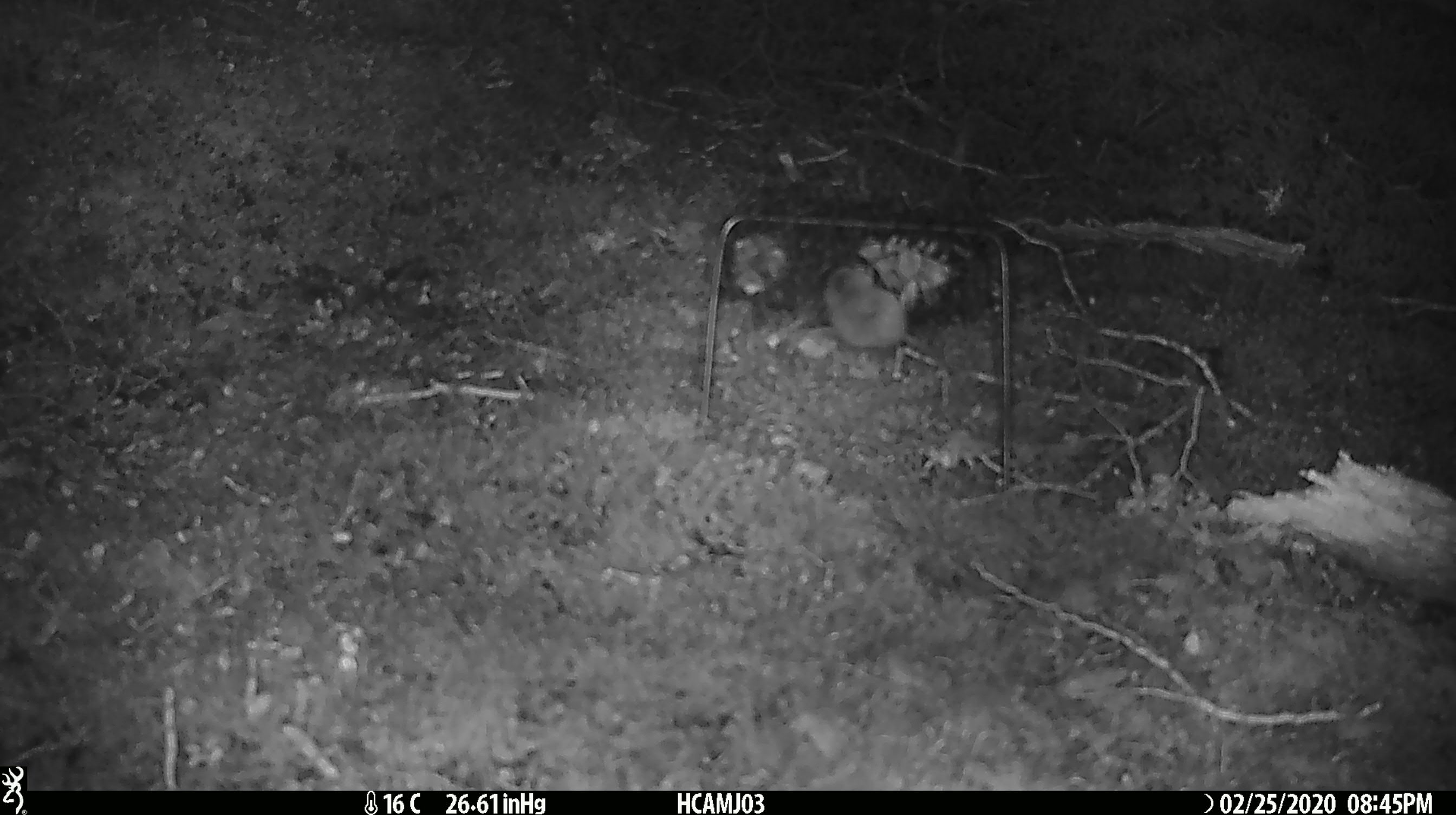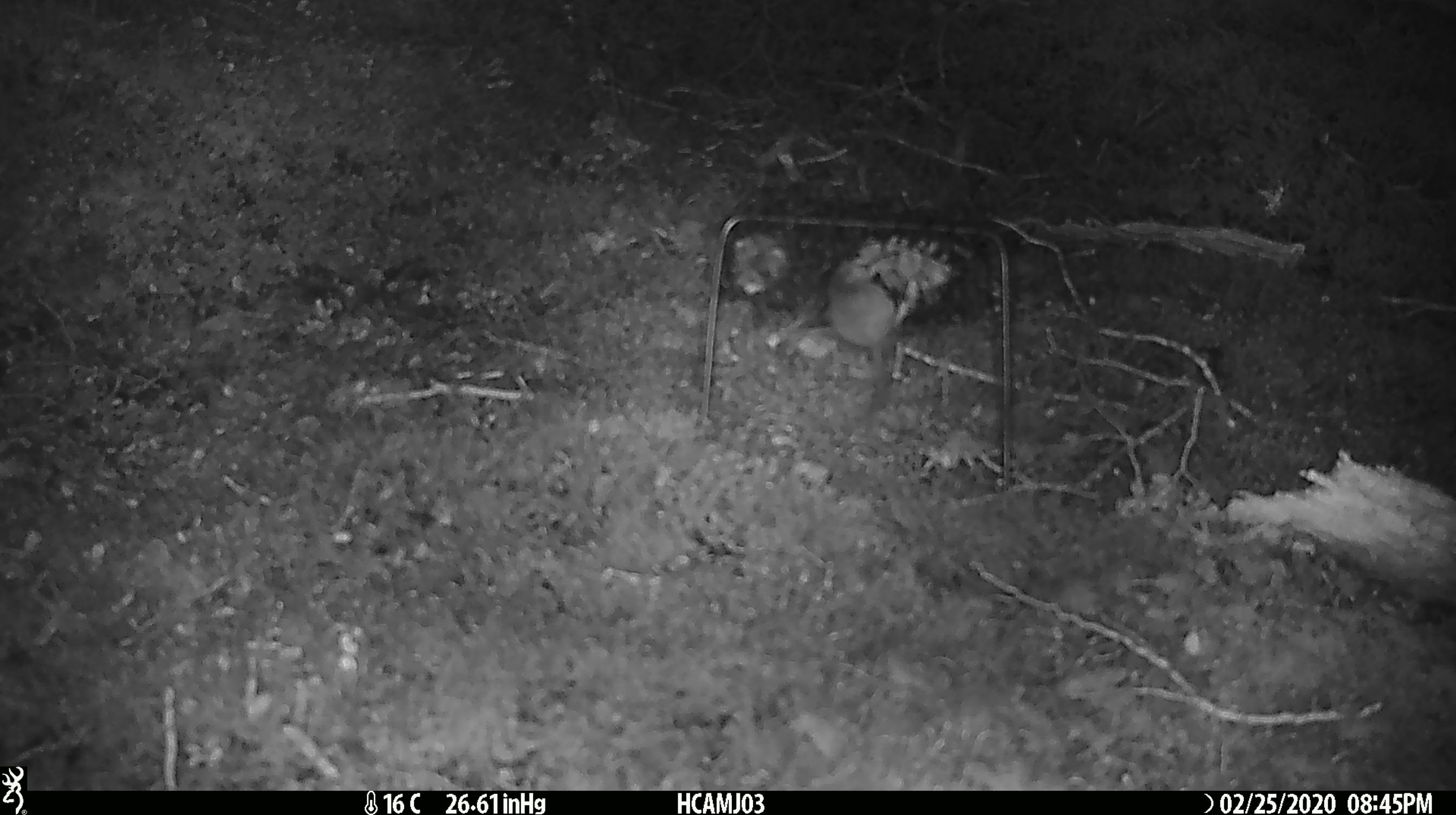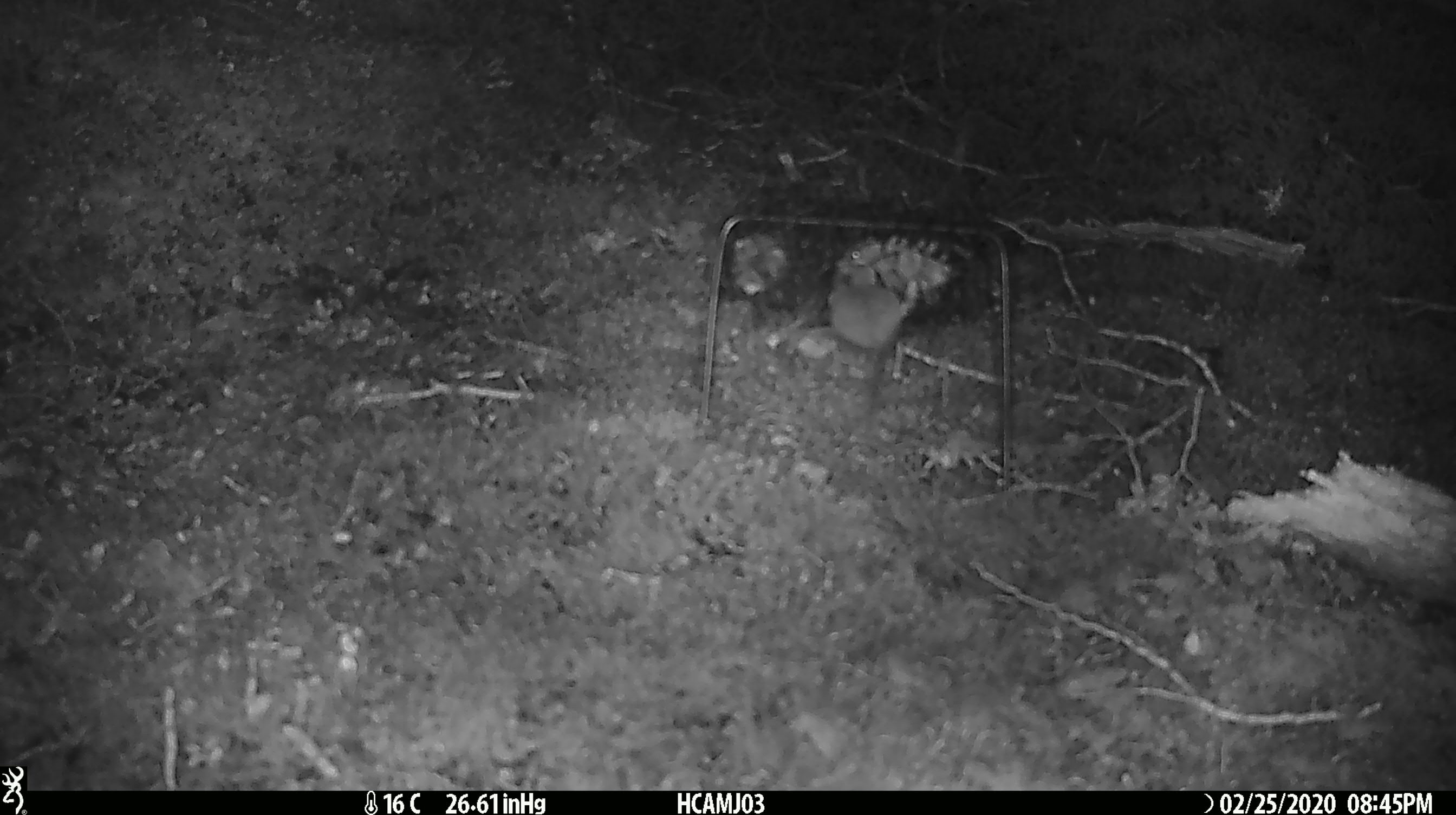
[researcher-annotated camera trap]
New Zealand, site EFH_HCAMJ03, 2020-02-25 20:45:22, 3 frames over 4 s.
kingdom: Animalia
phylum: Chordata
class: Mammalia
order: Rodentia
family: Muridae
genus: Mus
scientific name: Mus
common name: mouse